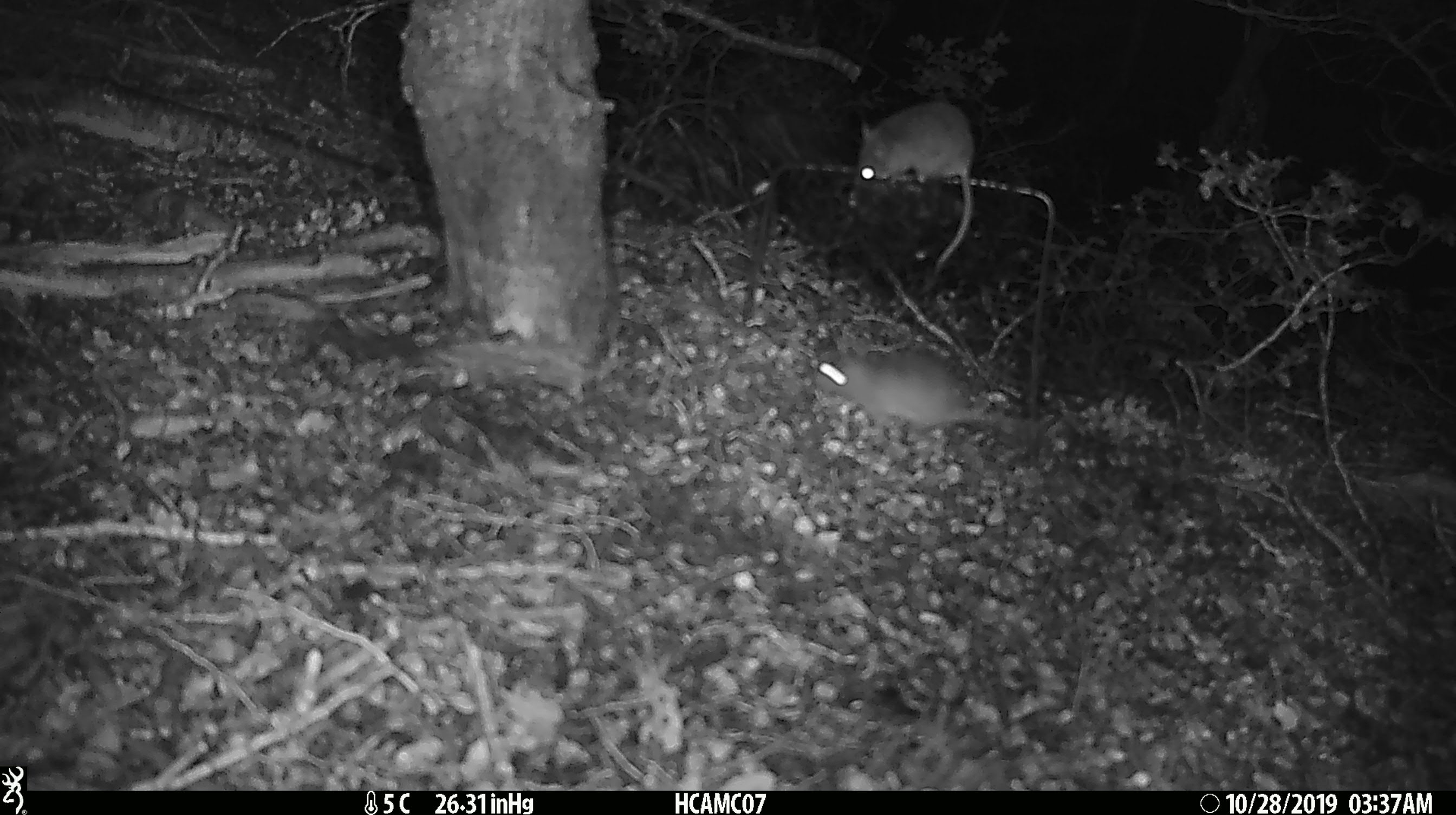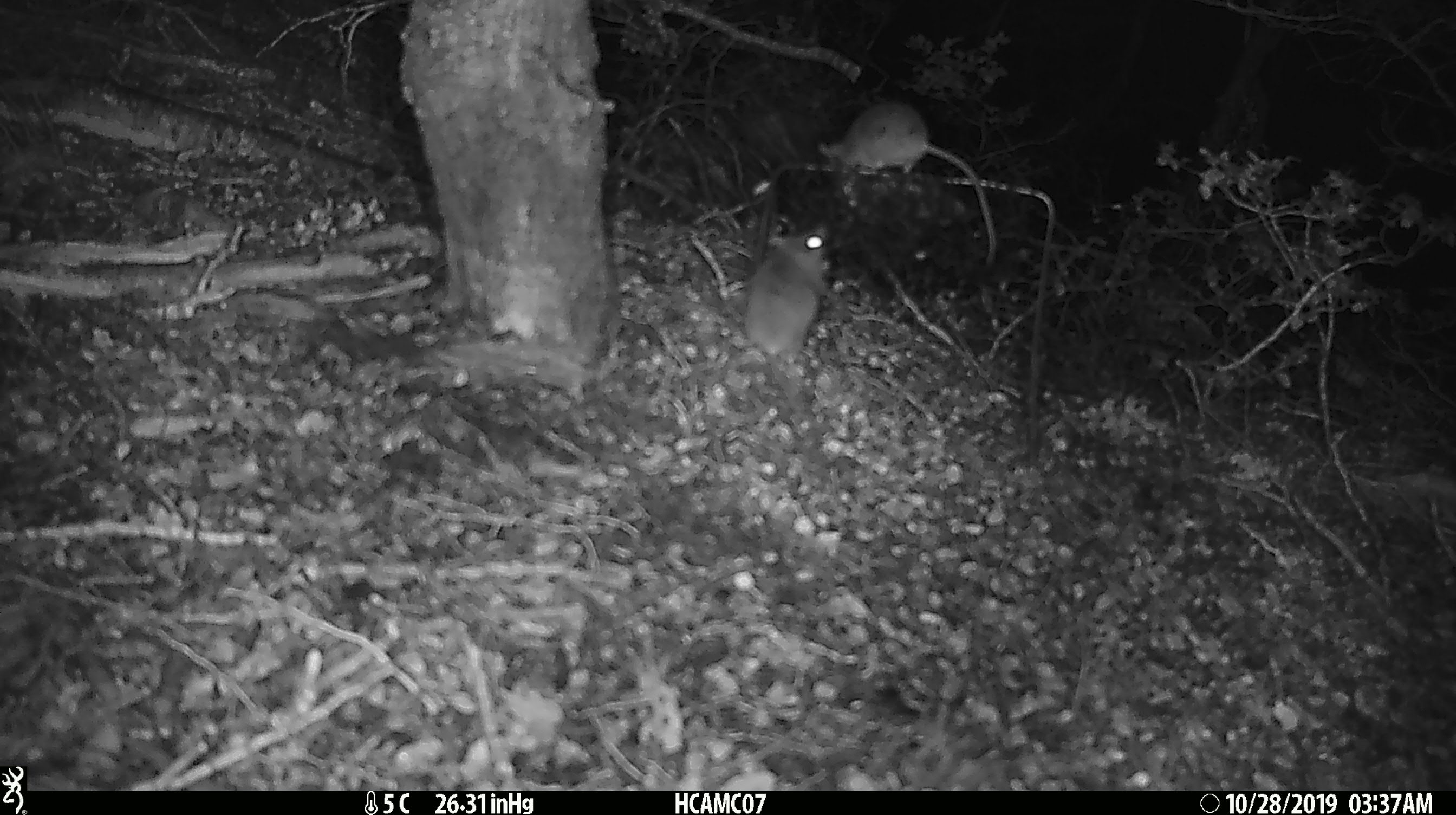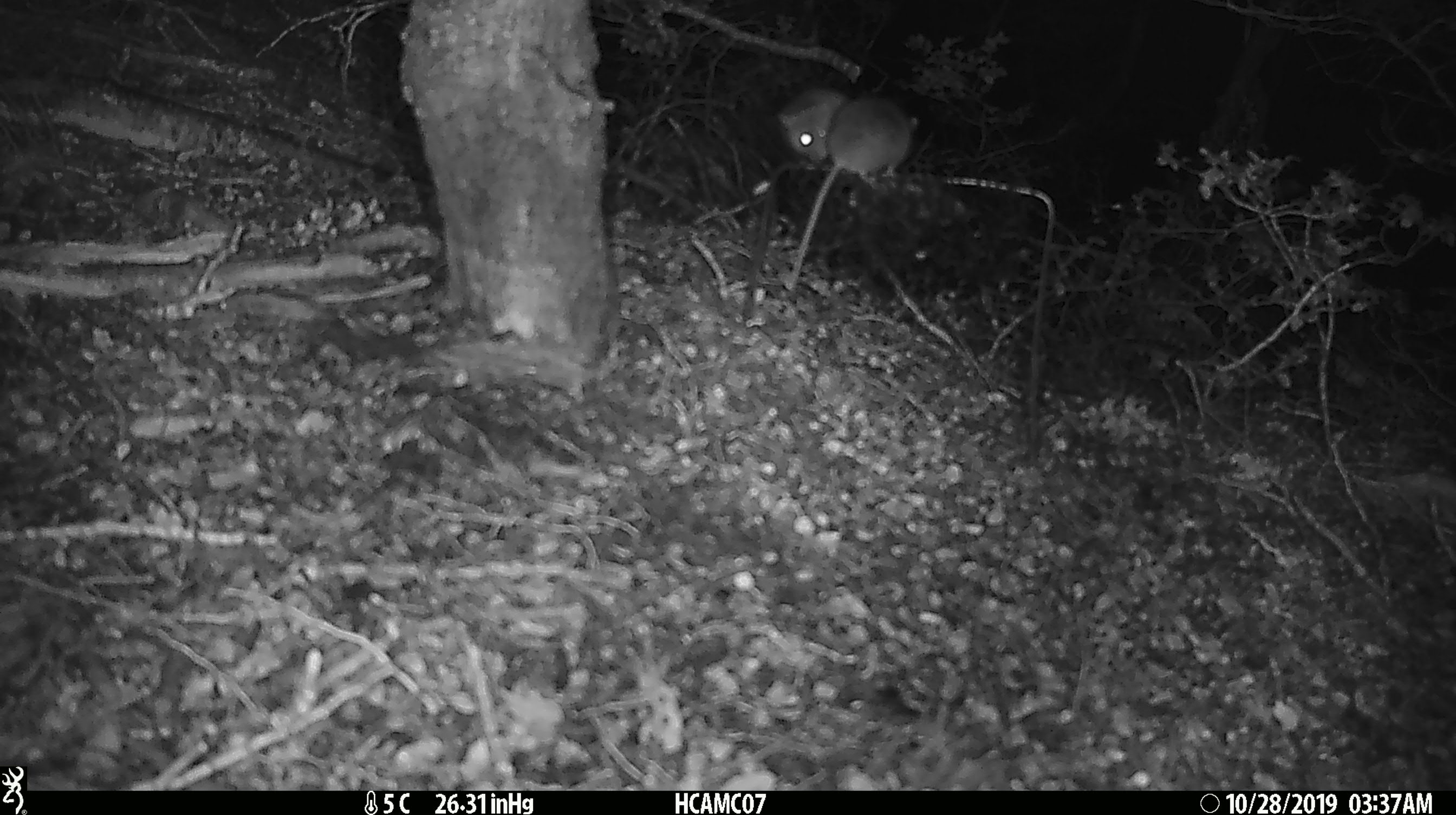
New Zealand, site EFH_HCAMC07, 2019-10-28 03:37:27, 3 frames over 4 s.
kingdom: Animalia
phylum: Chordata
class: Mammalia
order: Rodentia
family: Muridae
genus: Mus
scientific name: Mus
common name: mouse